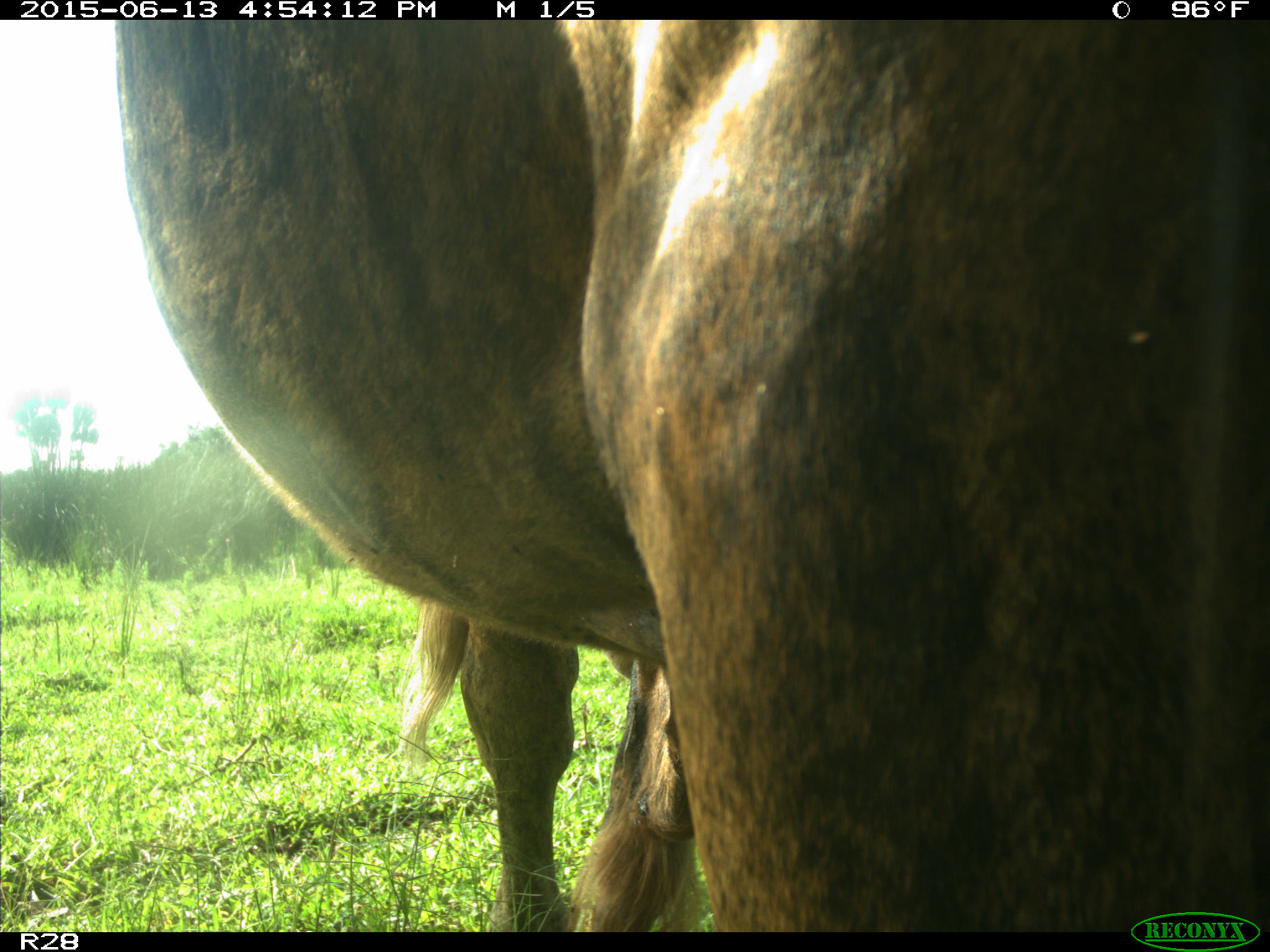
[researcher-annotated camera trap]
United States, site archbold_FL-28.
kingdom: Animalia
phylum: Chordata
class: Mammalia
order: Artiodactyla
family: Bovidae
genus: Bos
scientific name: Bos taurus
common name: domestic cow